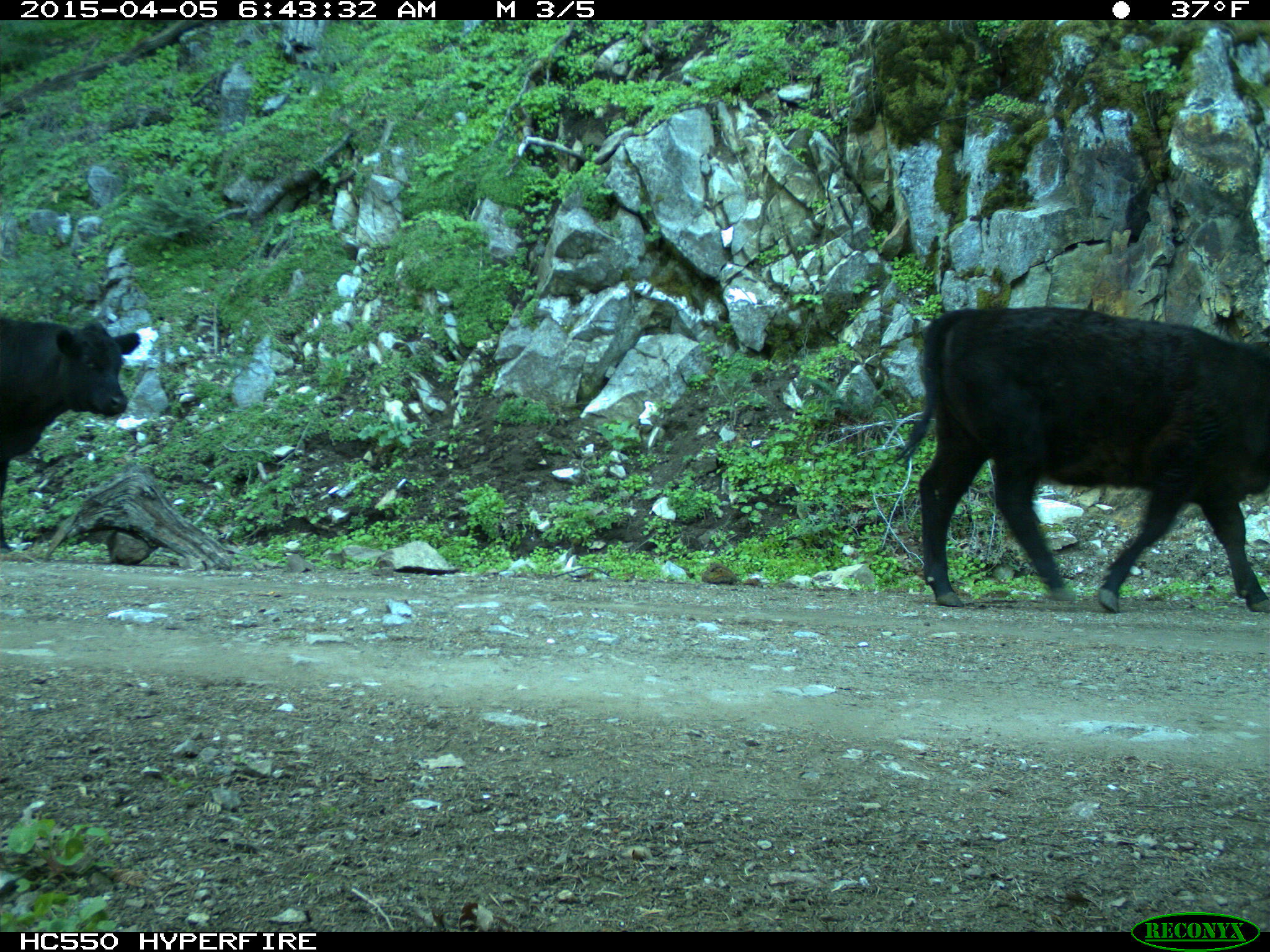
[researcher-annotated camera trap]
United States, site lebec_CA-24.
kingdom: Animalia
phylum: Chordata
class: Mammalia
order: Artiodactyla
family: Bovidae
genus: Bos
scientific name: Bos taurus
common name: domestic cow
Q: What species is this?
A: Bos taurus (domestic cow).